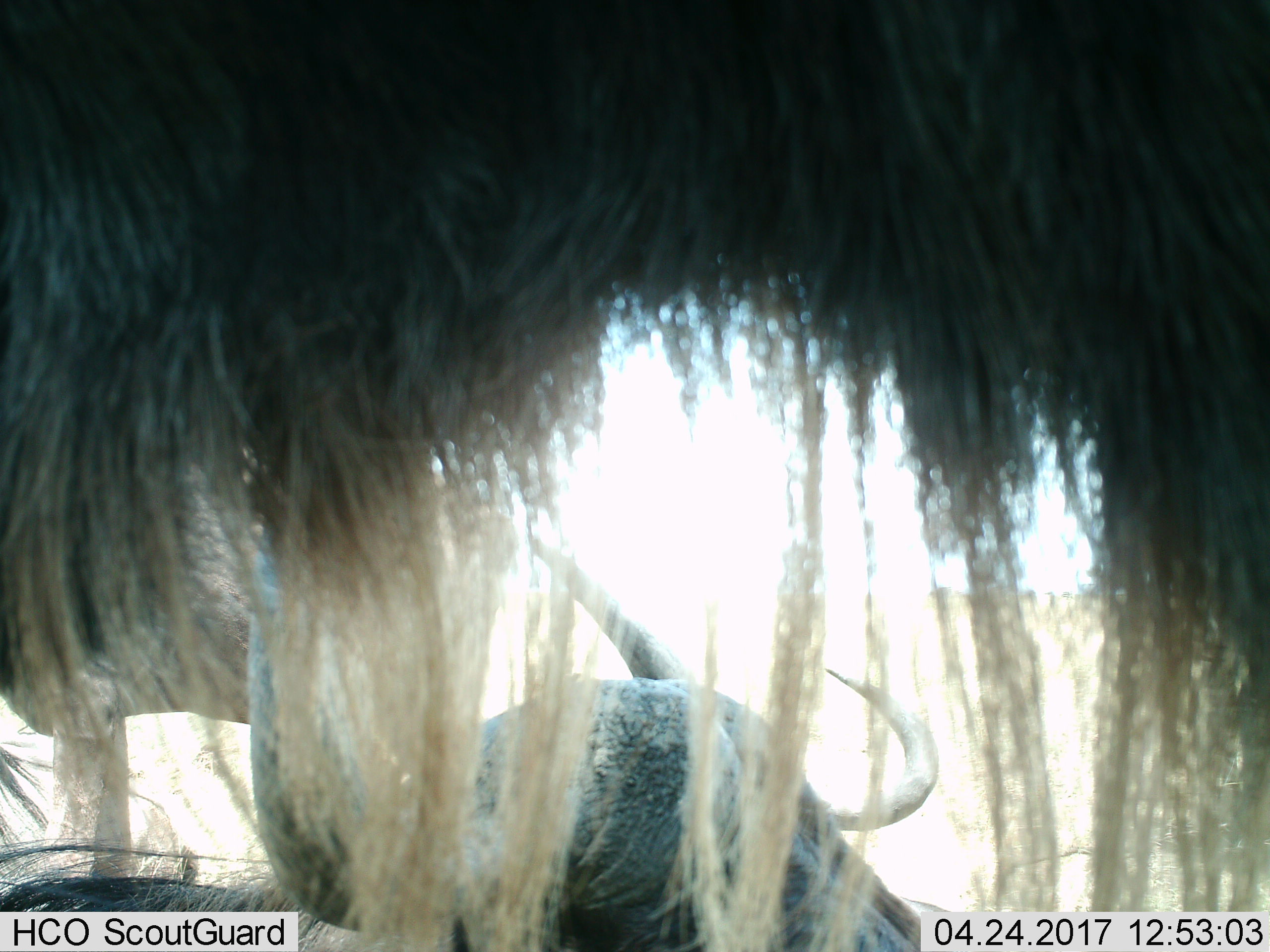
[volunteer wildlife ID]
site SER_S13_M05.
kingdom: Animalia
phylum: Chordata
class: Mammalia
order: Artiodactyla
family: Bovidae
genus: Connochaetes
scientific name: Connochaetes taurinus taurinus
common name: blue wildebeest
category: wildebeestblue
Wildebeestblue (blue wildebeest) (Connochaetes taurinus taurinus), count 3. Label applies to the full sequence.